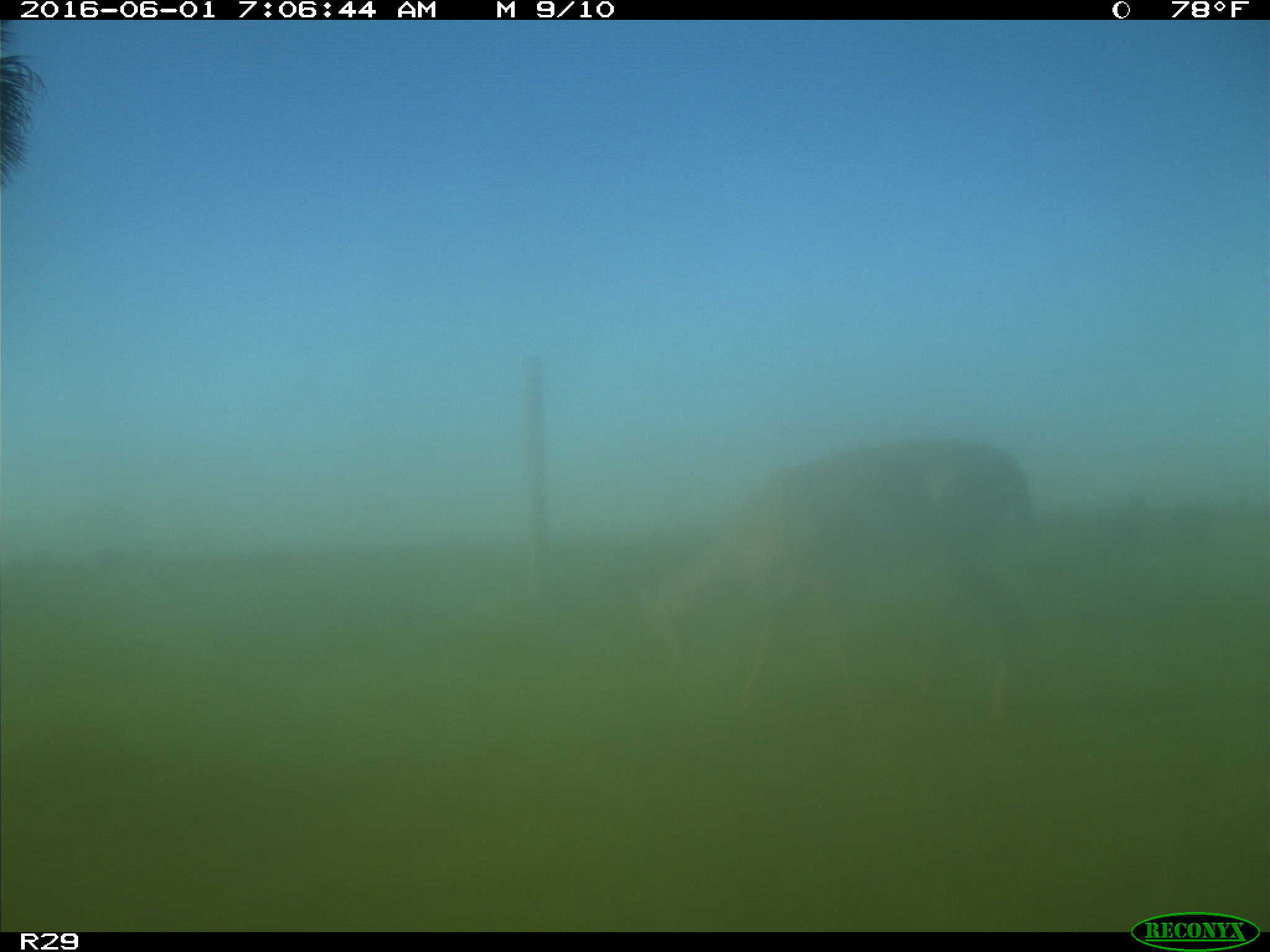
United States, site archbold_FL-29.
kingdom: Animalia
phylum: Chordata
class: Mammalia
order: Artiodactyla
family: Cervidae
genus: Odocoileus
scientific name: Odocoileus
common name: deer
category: unidentified deer